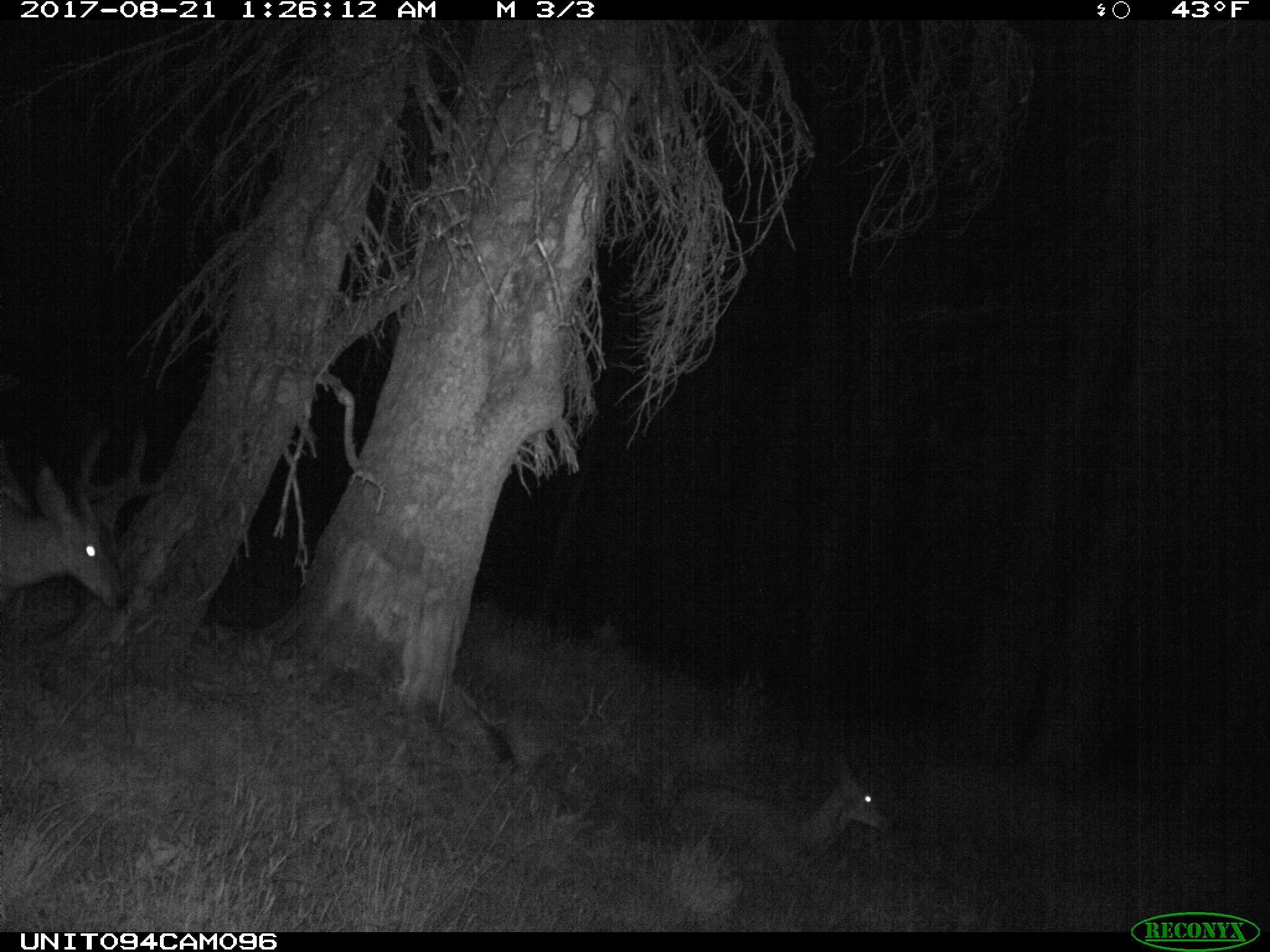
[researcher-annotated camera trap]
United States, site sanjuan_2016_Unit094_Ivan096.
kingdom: Animalia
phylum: Chordata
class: Mammalia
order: Artiodactyla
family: Cervidae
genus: Odocoileus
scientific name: Odocoileus hemionus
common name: mule deer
Odocoileus hemionus (mule deer).